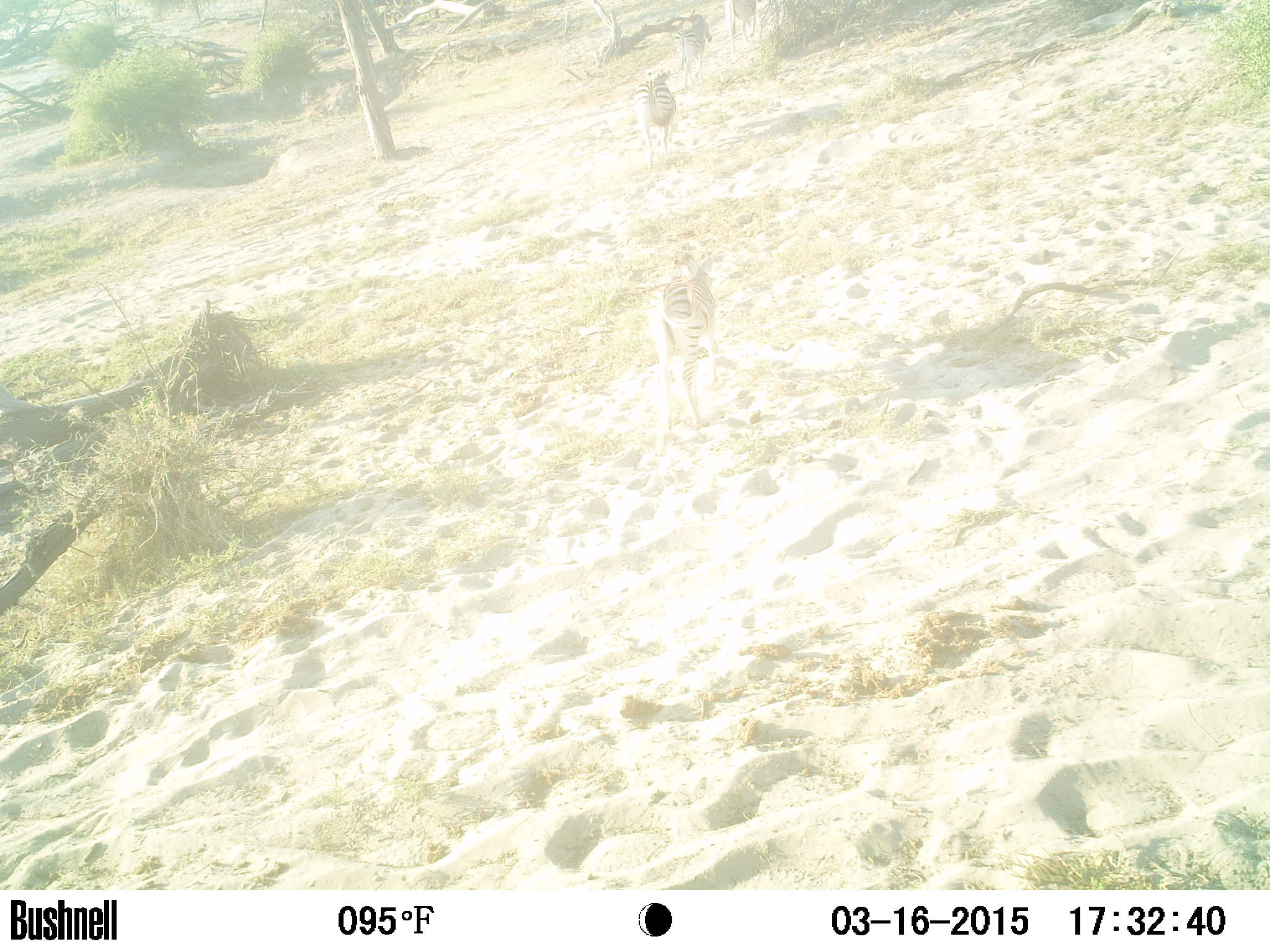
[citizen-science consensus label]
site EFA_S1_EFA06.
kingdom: Animalia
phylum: Chordata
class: Mammalia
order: Perissodactyla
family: Equidae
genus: Equus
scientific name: Equus quagga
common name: plains zebra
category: zebraplains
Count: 4.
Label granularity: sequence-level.